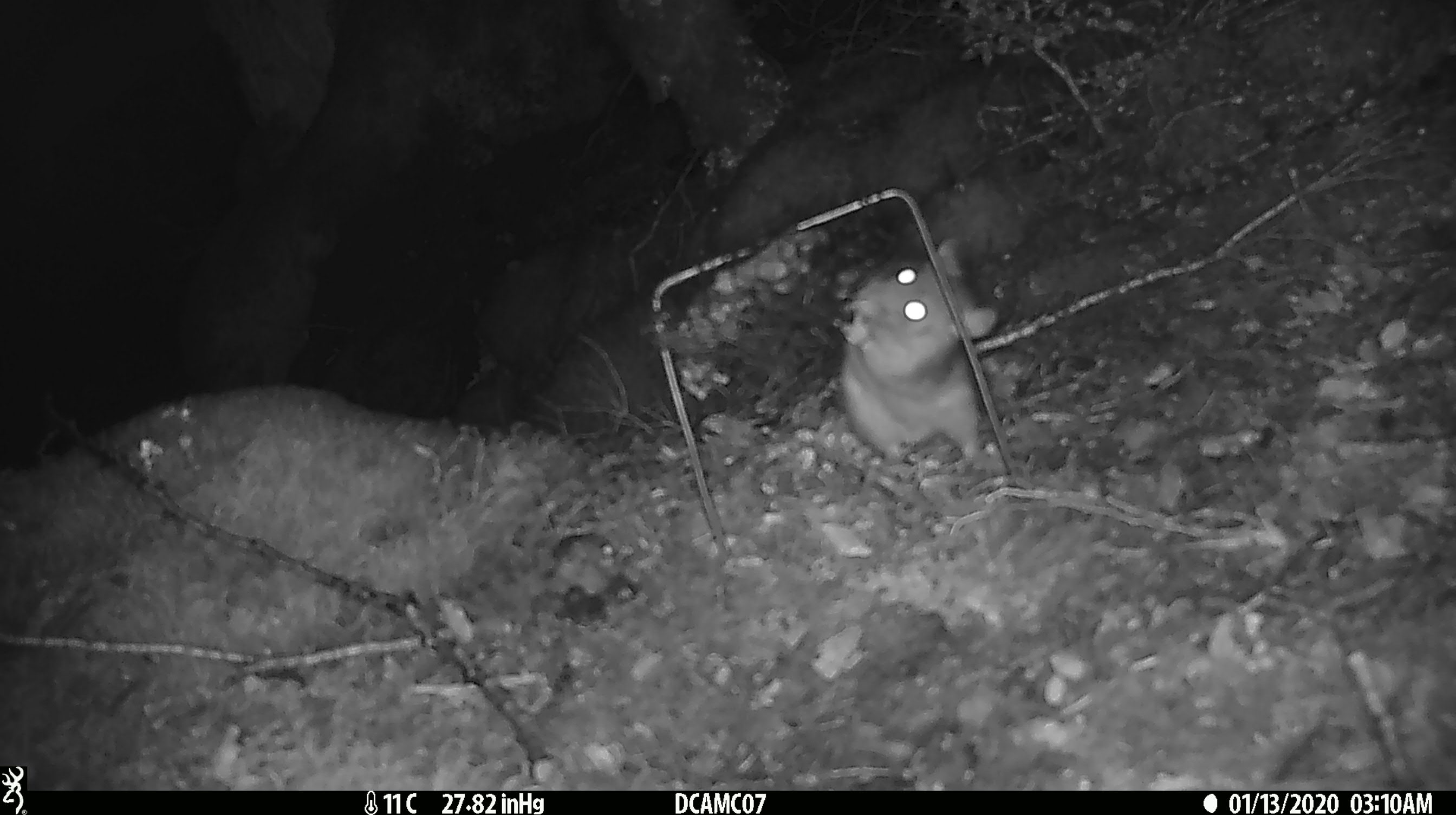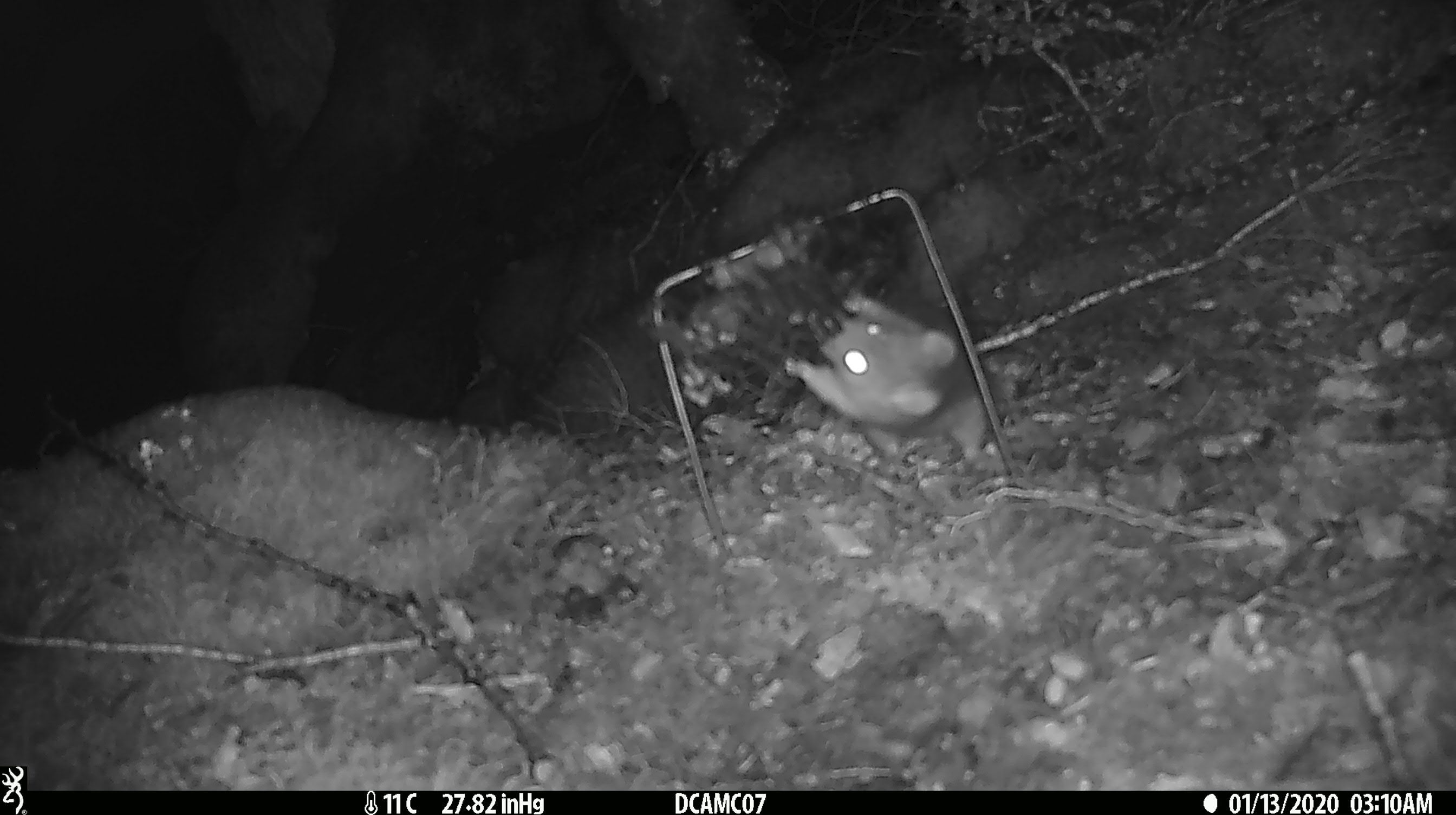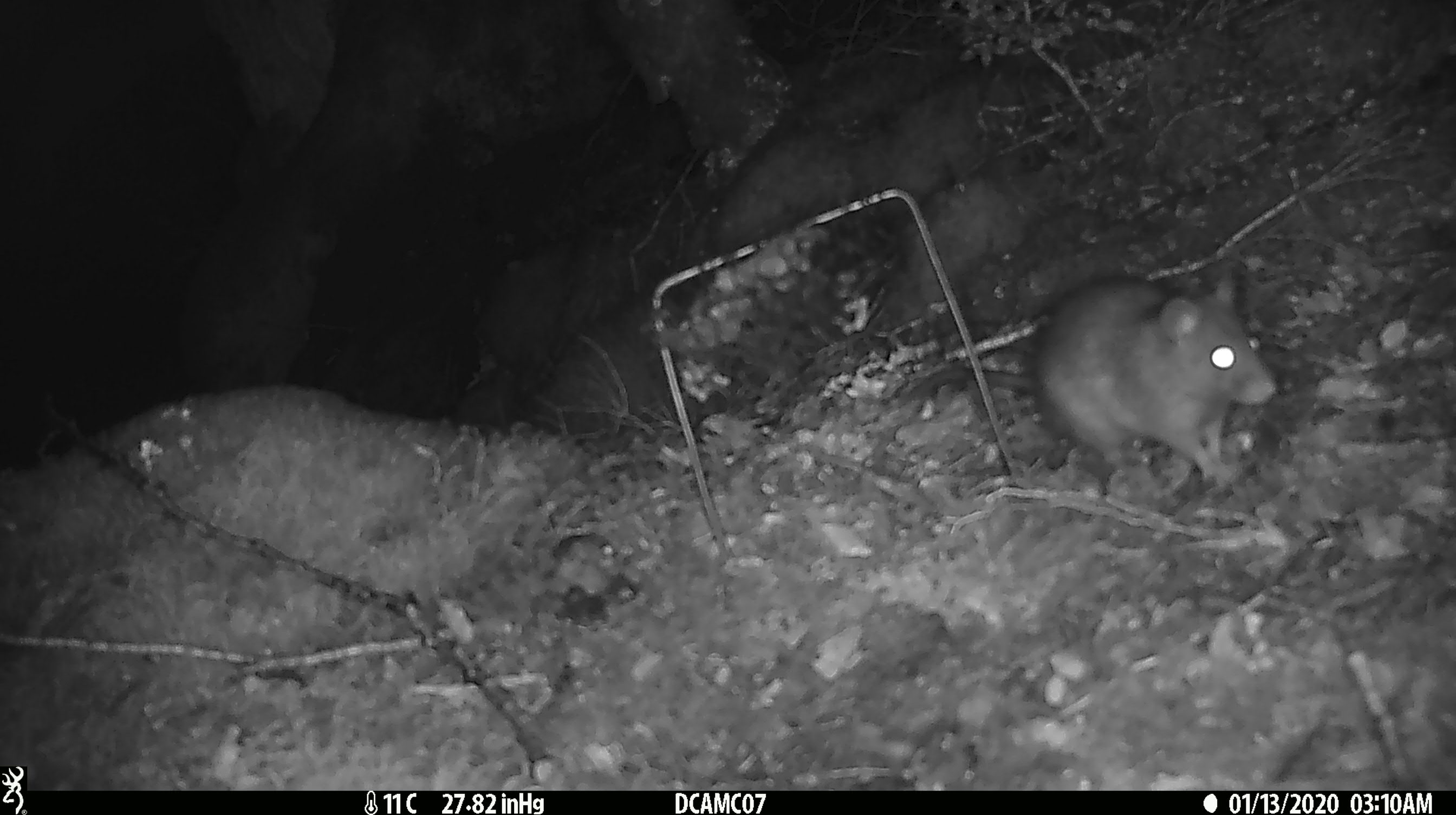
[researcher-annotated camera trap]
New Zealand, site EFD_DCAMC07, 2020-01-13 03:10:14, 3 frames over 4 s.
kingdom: Animalia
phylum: Chordata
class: Mammalia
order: Rodentia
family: Muridae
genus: Rattus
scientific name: Rattus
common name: rat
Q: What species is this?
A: Rat (Rattus).